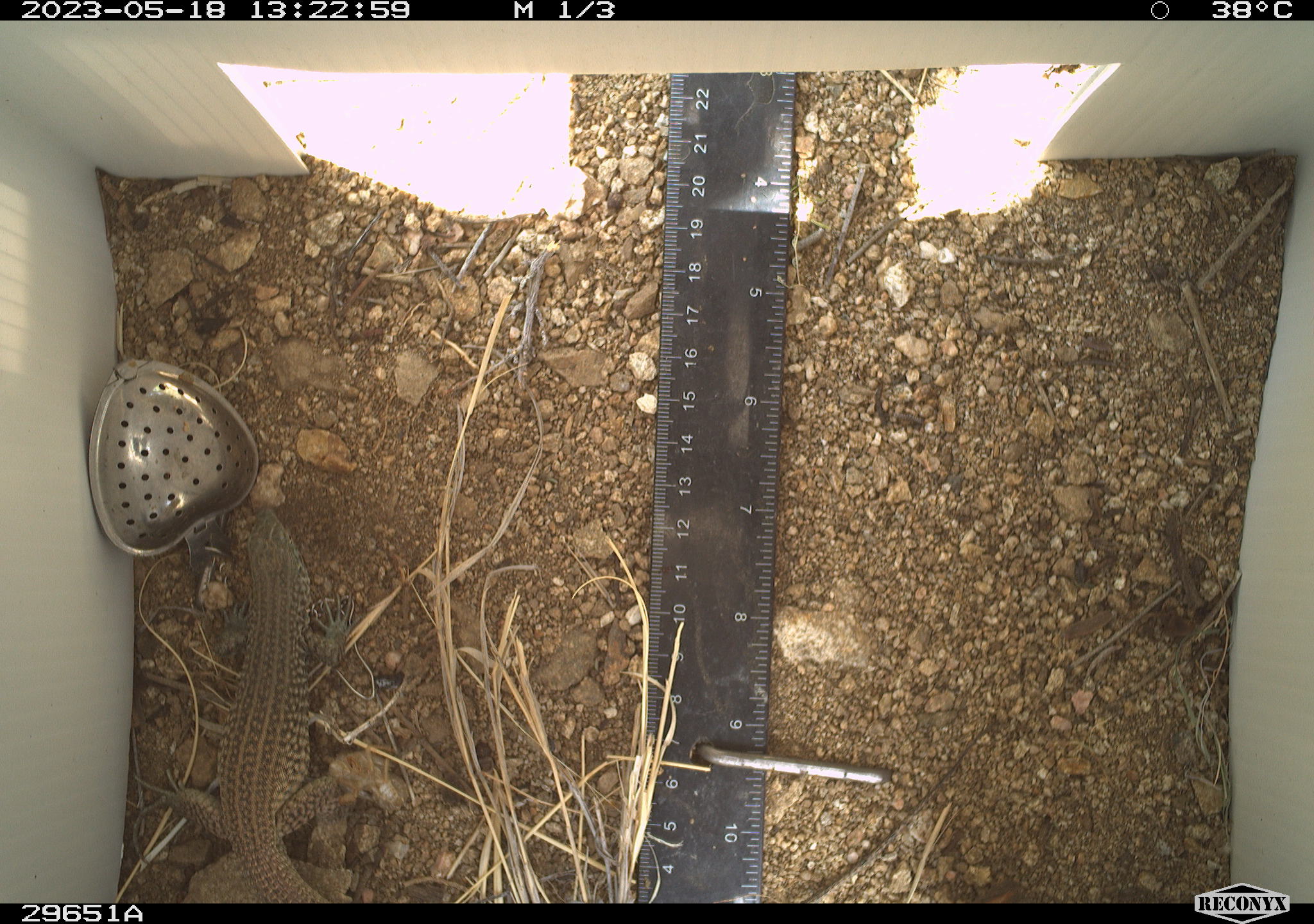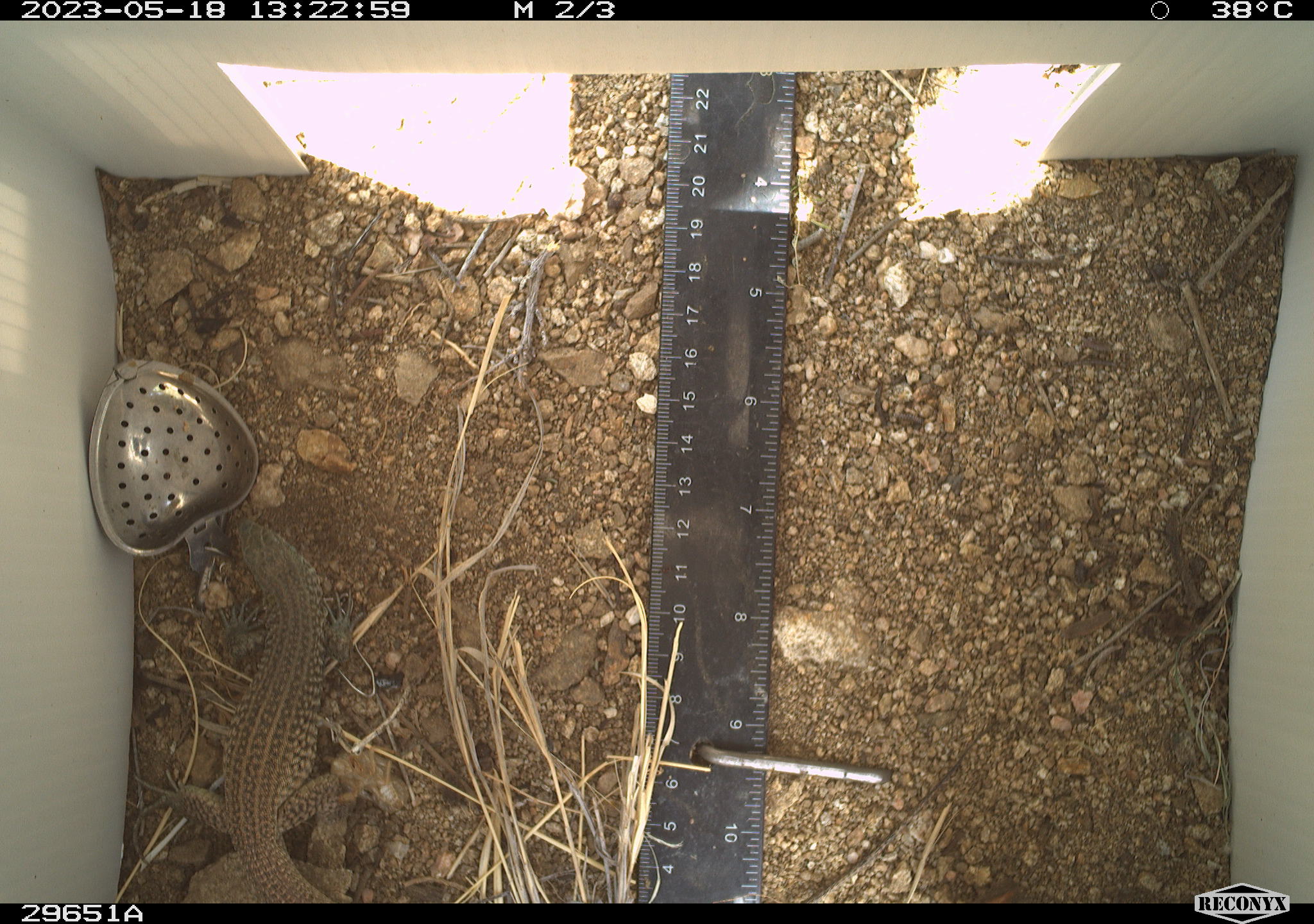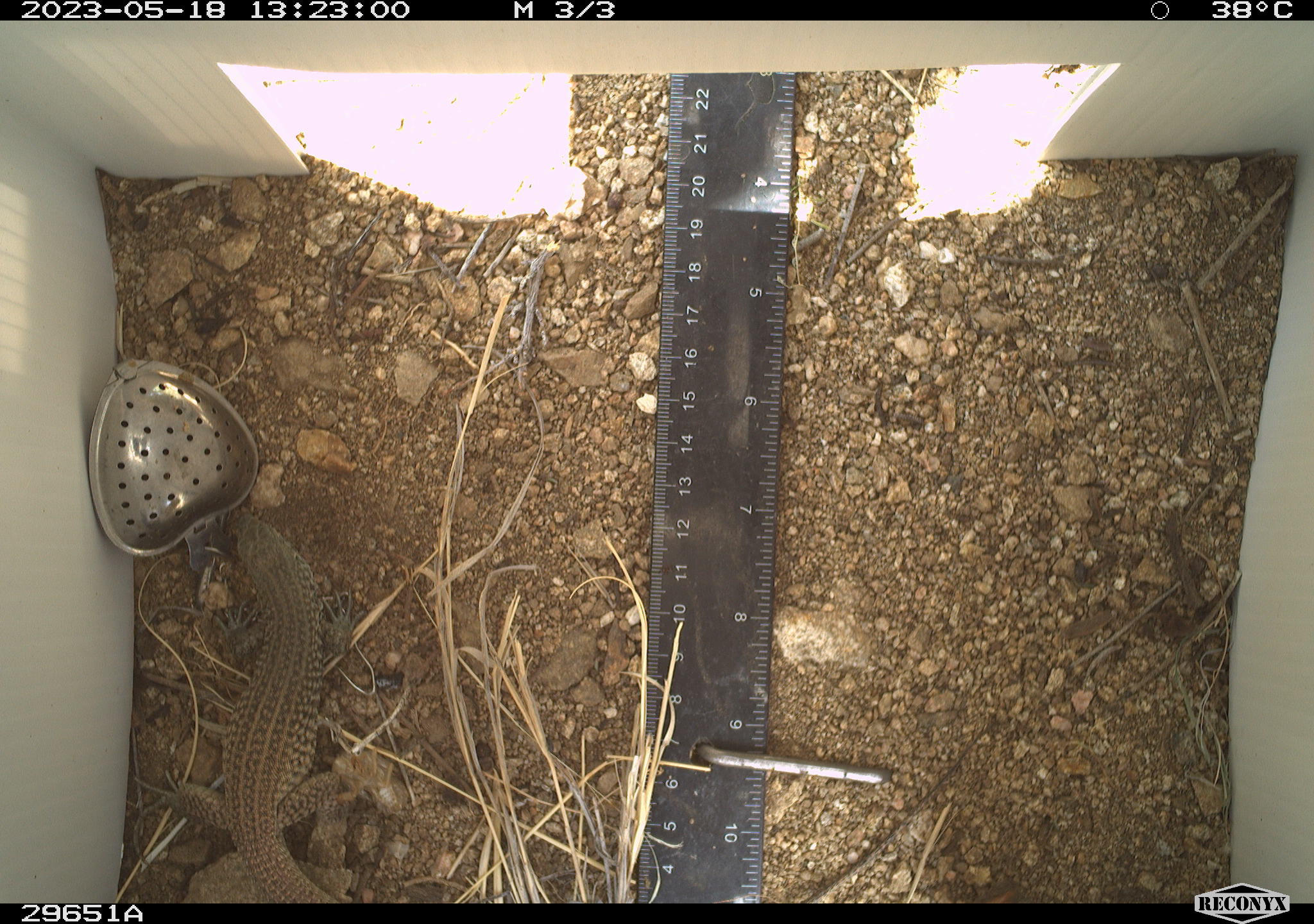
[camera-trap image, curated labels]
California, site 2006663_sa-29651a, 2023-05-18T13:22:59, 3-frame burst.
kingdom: Animalia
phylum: Chordata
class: Reptilia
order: Squamata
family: Teiidae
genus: Aspidoscelis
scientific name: Aspidoscelis tigris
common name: western whiptail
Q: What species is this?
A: Western whiptail (Aspidoscelis tigris).